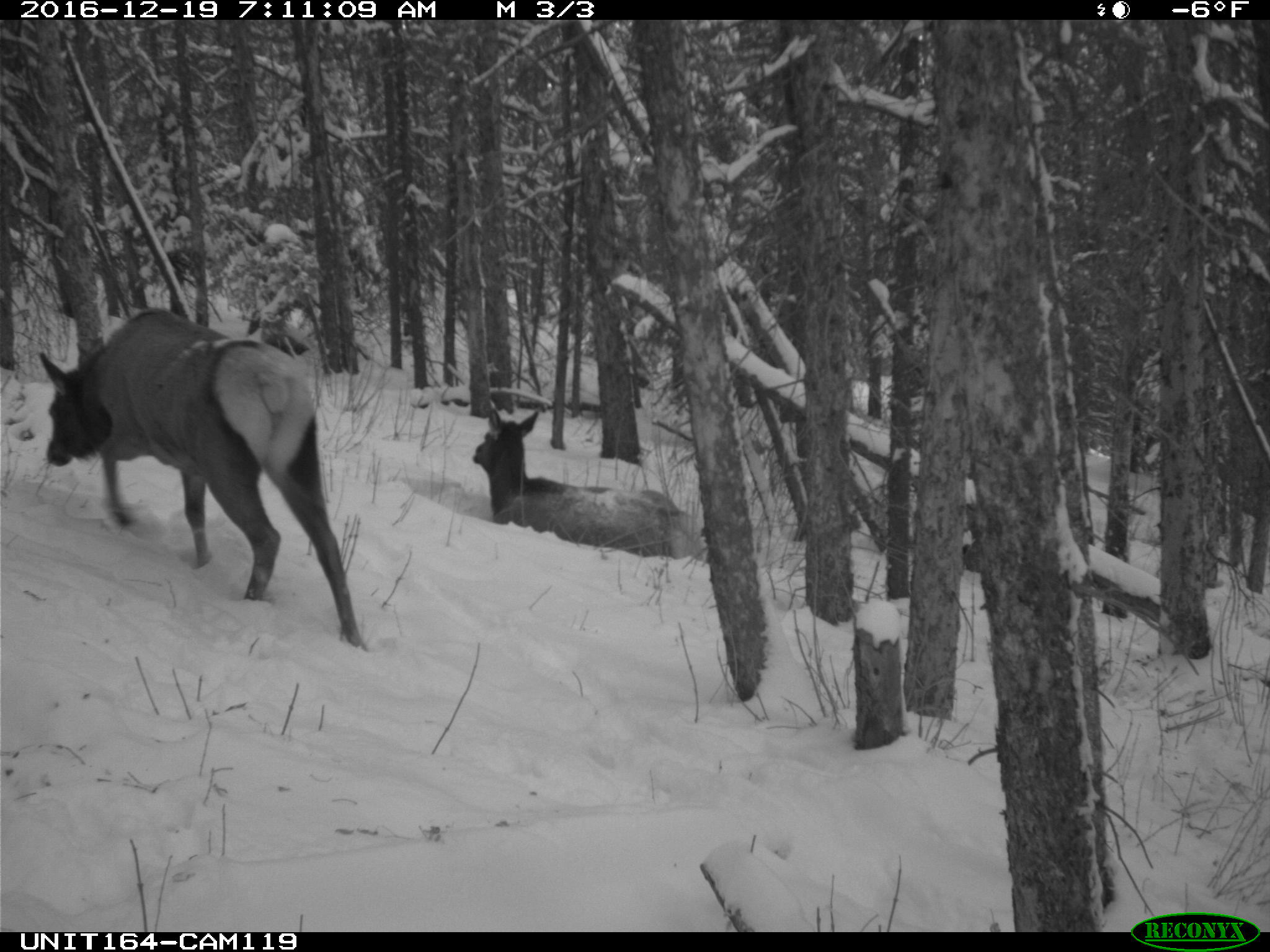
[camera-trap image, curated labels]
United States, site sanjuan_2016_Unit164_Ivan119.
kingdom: Animalia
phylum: Chordata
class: Mammalia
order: Artiodactyla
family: Cervidae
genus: Cervus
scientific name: Cervus elaphus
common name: red deer